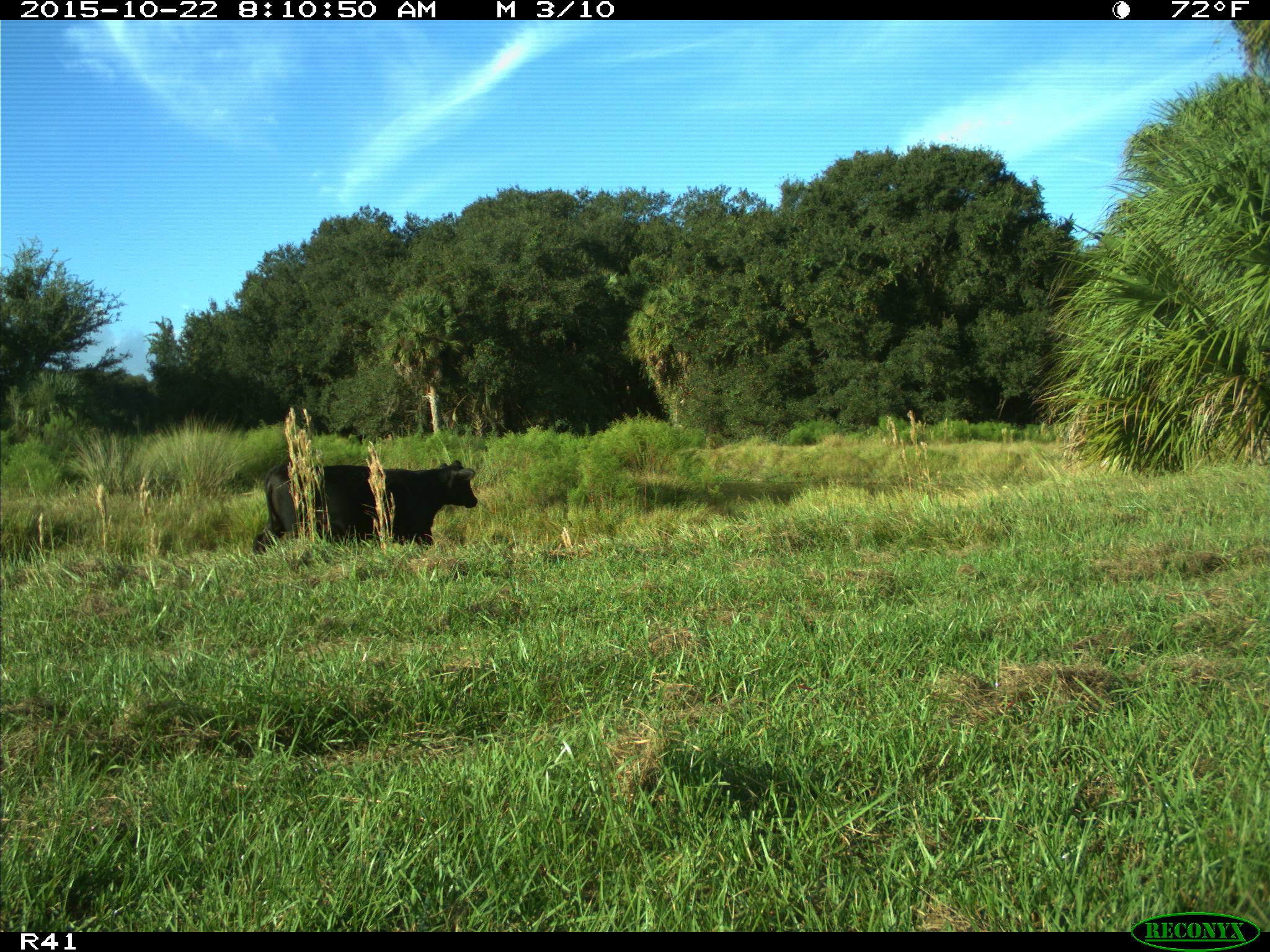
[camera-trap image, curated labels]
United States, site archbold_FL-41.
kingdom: Animalia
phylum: Chordata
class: Mammalia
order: Artiodactyla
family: Bovidae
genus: Bos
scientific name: Bos taurus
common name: domestic cow